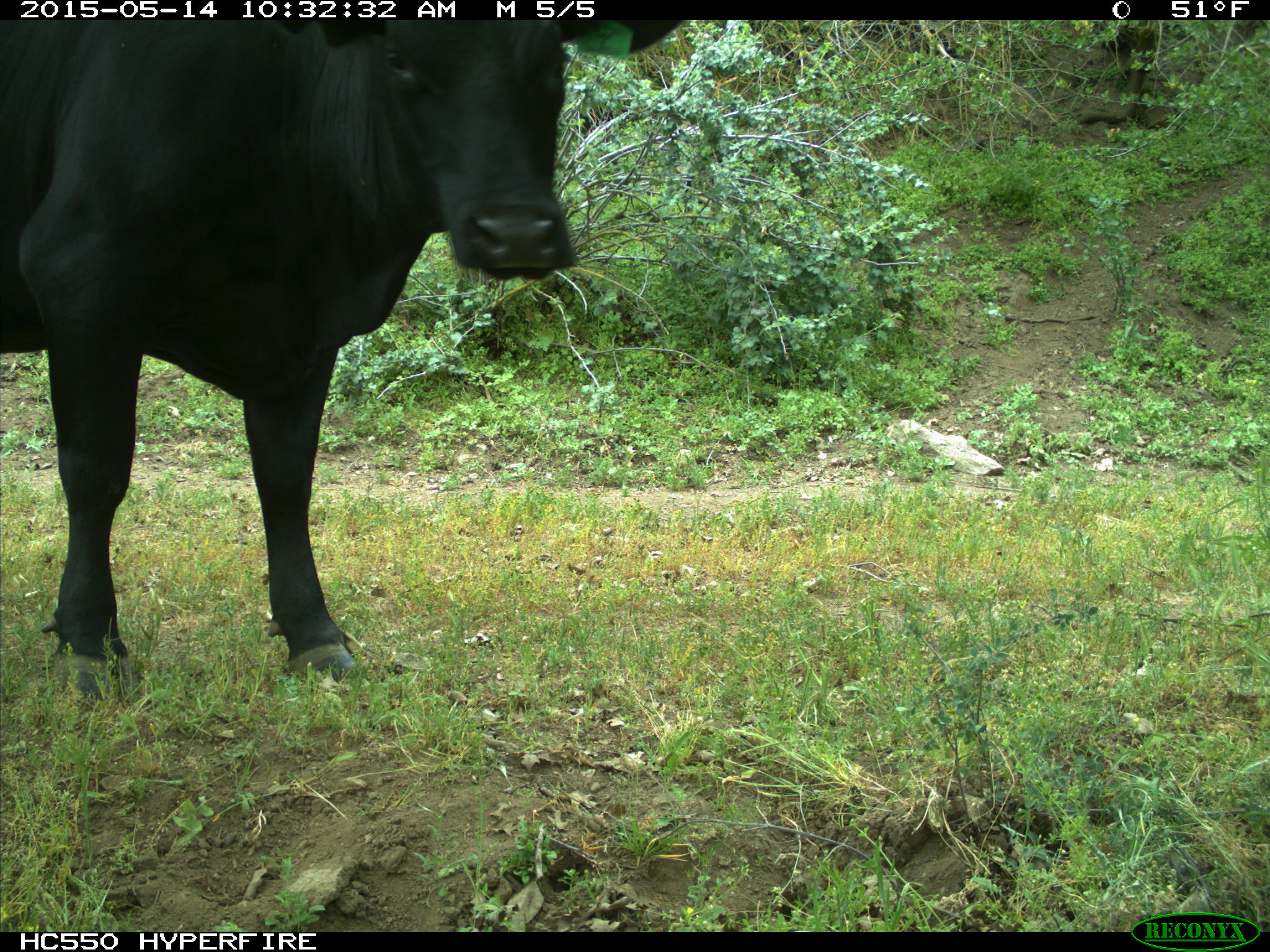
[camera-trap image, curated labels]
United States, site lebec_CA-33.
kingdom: Animalia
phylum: Chordata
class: Mammalia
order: Artiodactyla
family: Bovidae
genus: Bos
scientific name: Bos taurus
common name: domestic cow